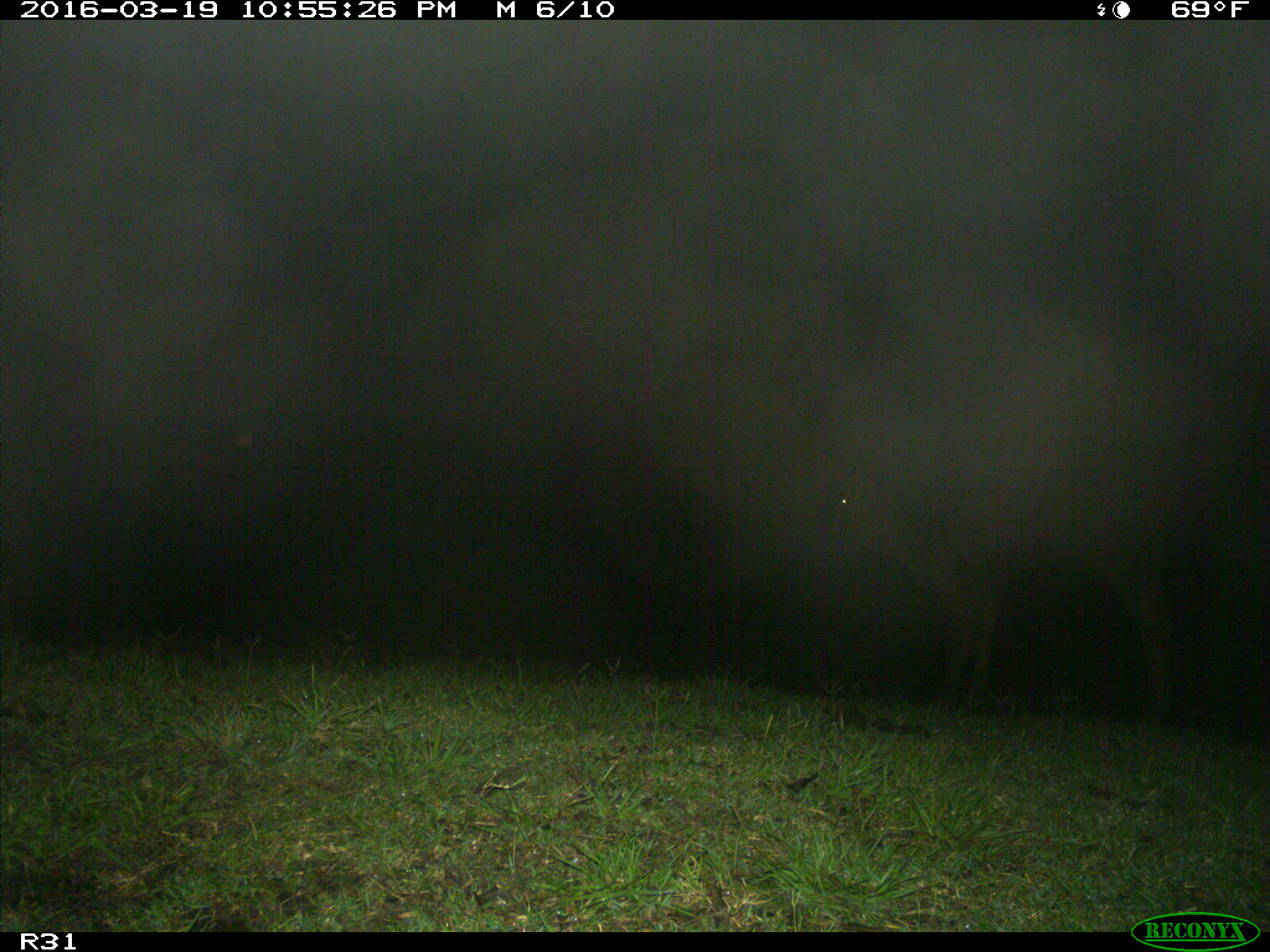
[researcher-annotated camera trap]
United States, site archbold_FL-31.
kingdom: Animalia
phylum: Chordata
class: Mammalia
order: Artiodactyla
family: Bovidae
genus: Bos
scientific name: Bos taurus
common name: domestic cow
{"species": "Bos taurus (domestic cow)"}